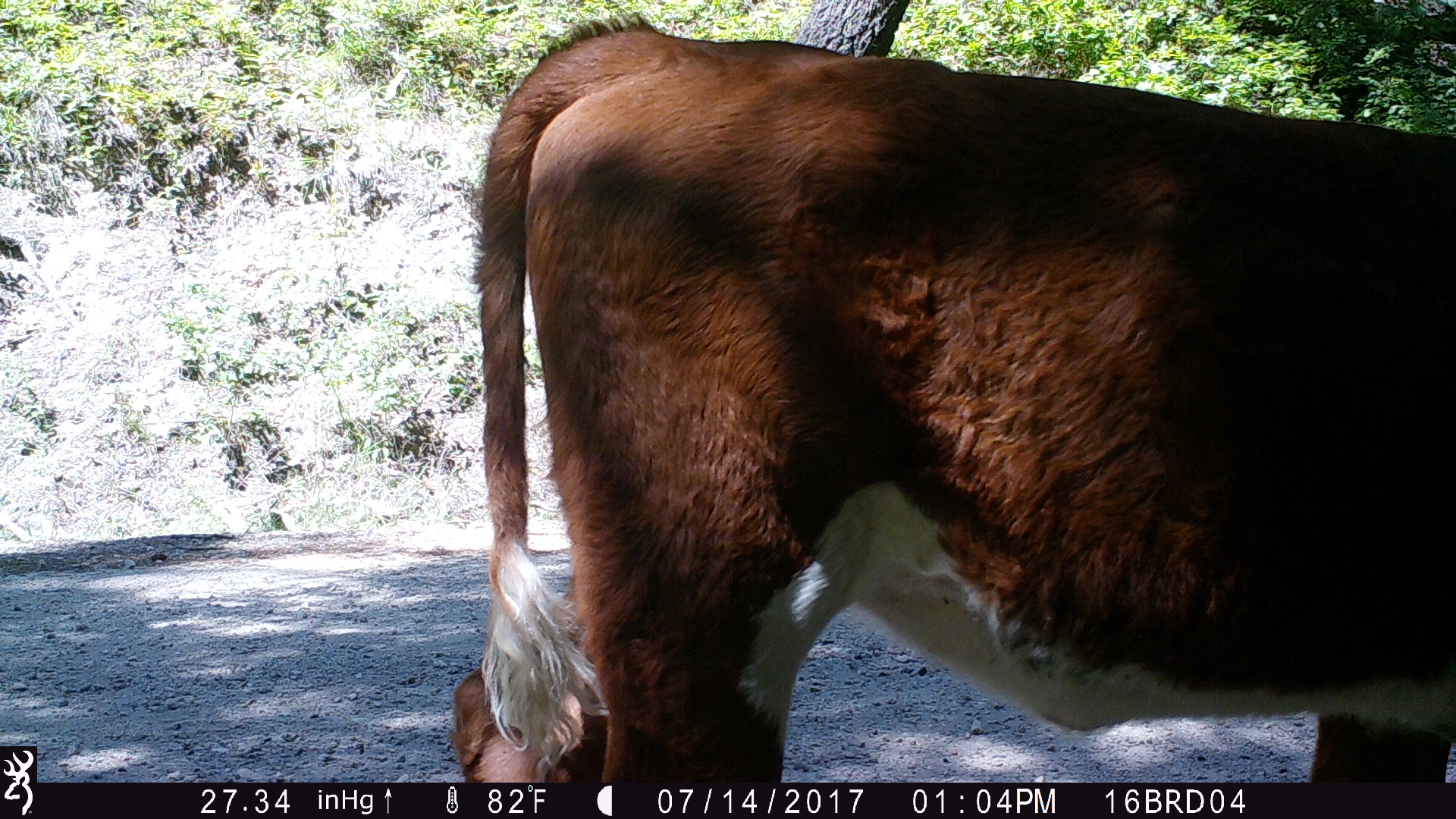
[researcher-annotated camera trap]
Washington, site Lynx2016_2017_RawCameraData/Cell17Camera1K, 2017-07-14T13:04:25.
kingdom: Animalia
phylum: Chordata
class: Mammalia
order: Artiodactyla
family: Bovidae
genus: Bos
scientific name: Bos taurus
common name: domestic cattle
Domestic cattle (Bos taurus). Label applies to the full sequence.